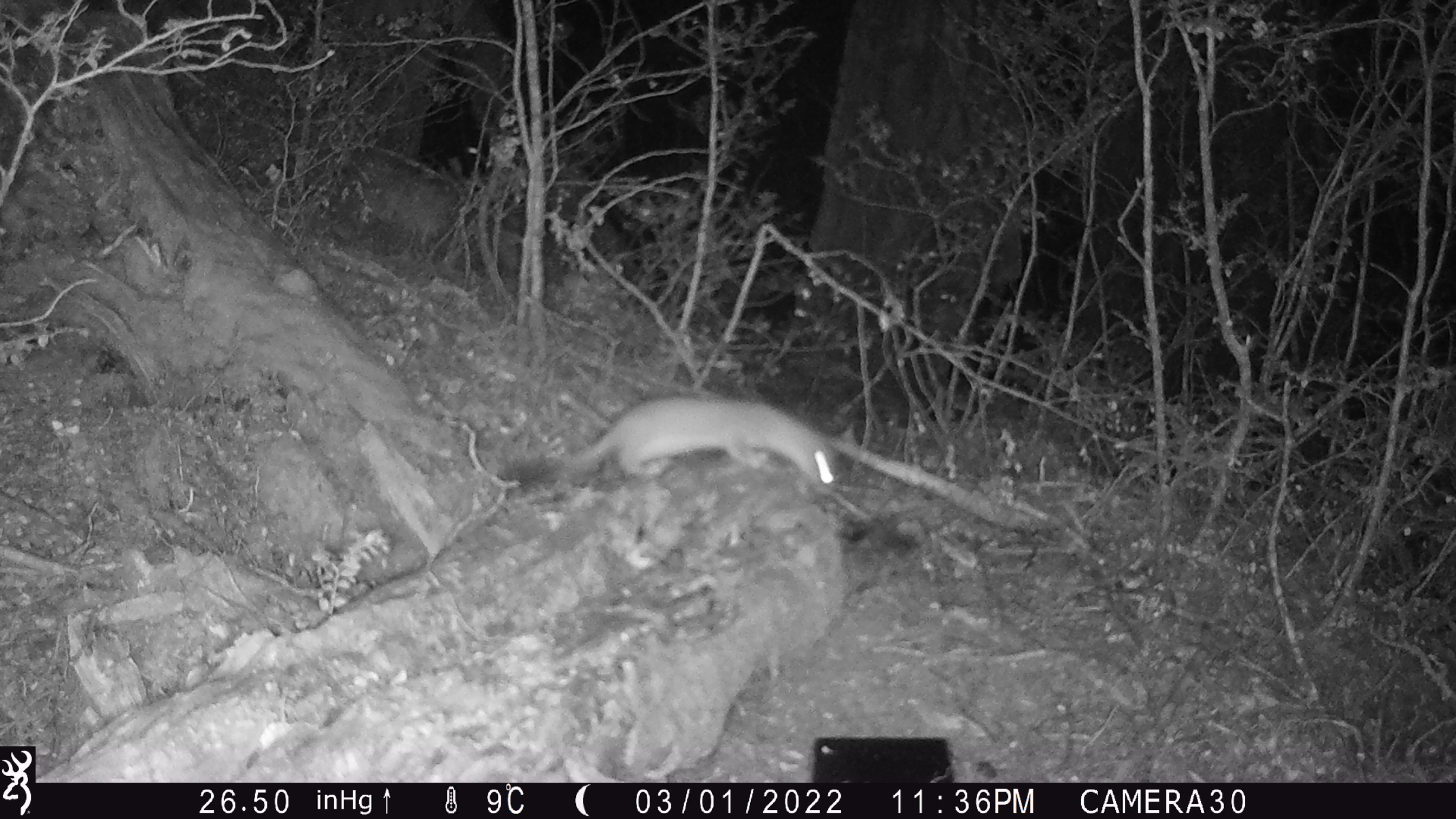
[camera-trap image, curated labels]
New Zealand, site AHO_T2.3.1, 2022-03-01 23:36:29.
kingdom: Animalia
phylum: Chordata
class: Mammalia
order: Carnivora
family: Mustelidae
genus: Mustela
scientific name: Mustela erminea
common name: stoat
Stoat (Mustela erminea).